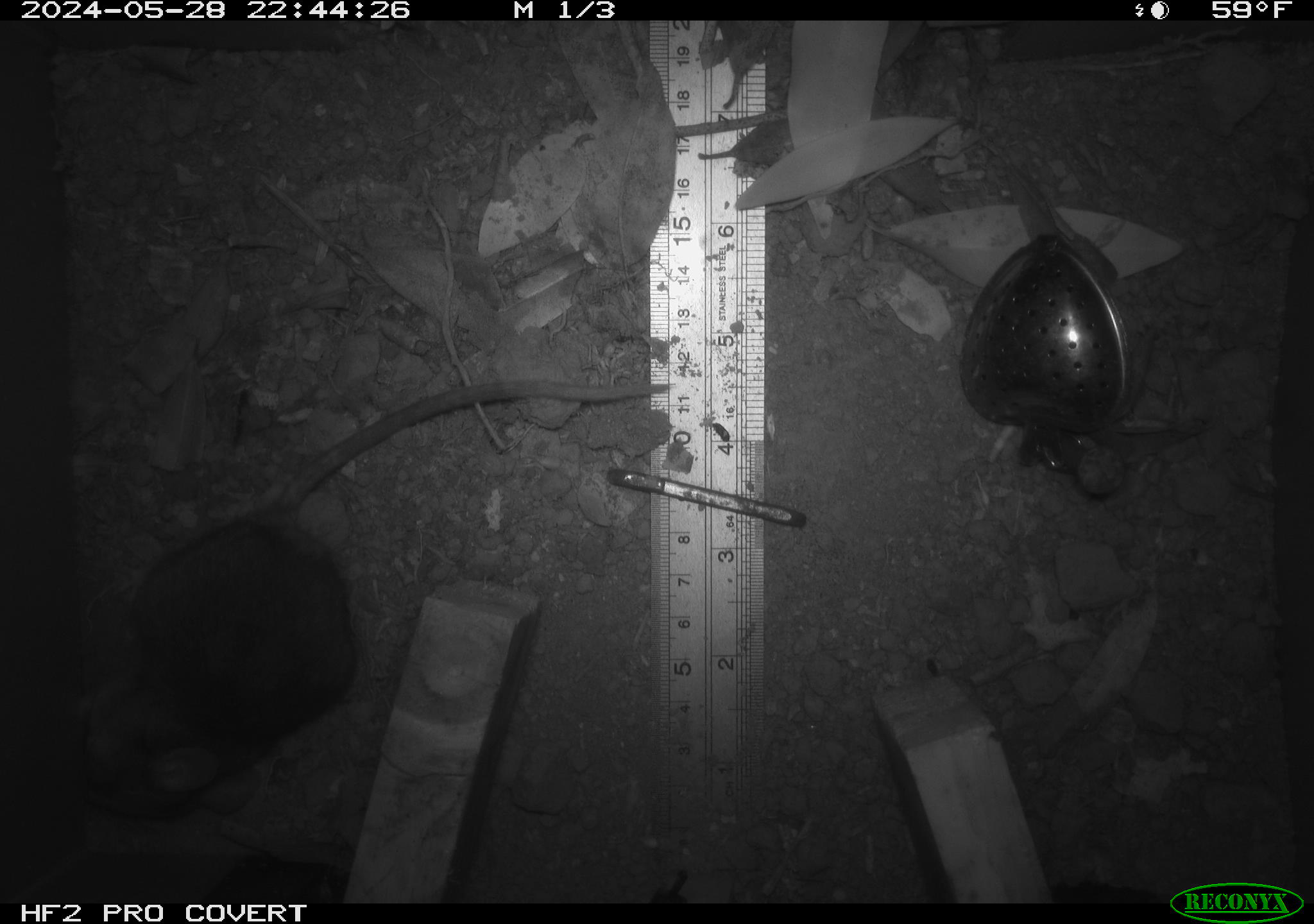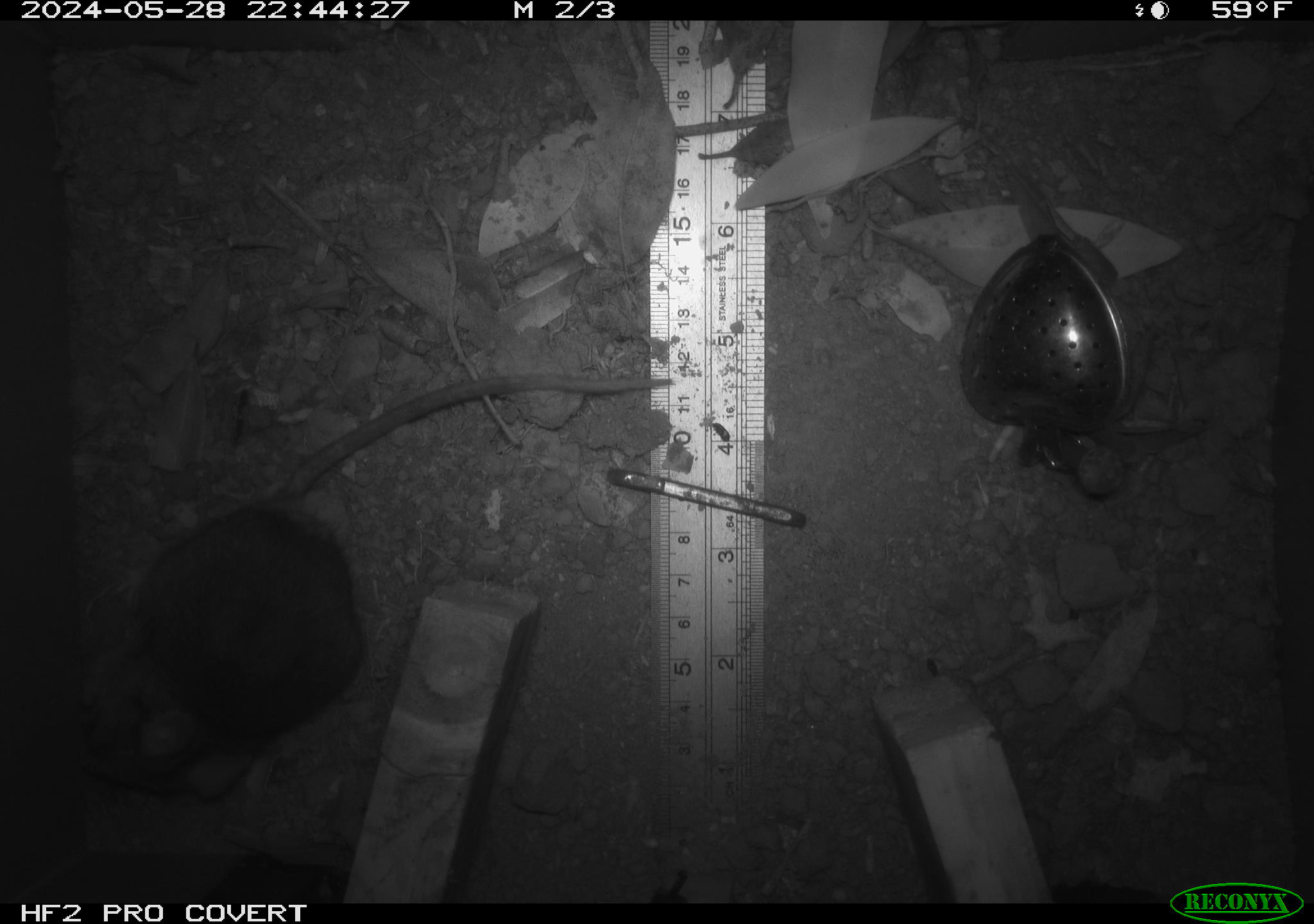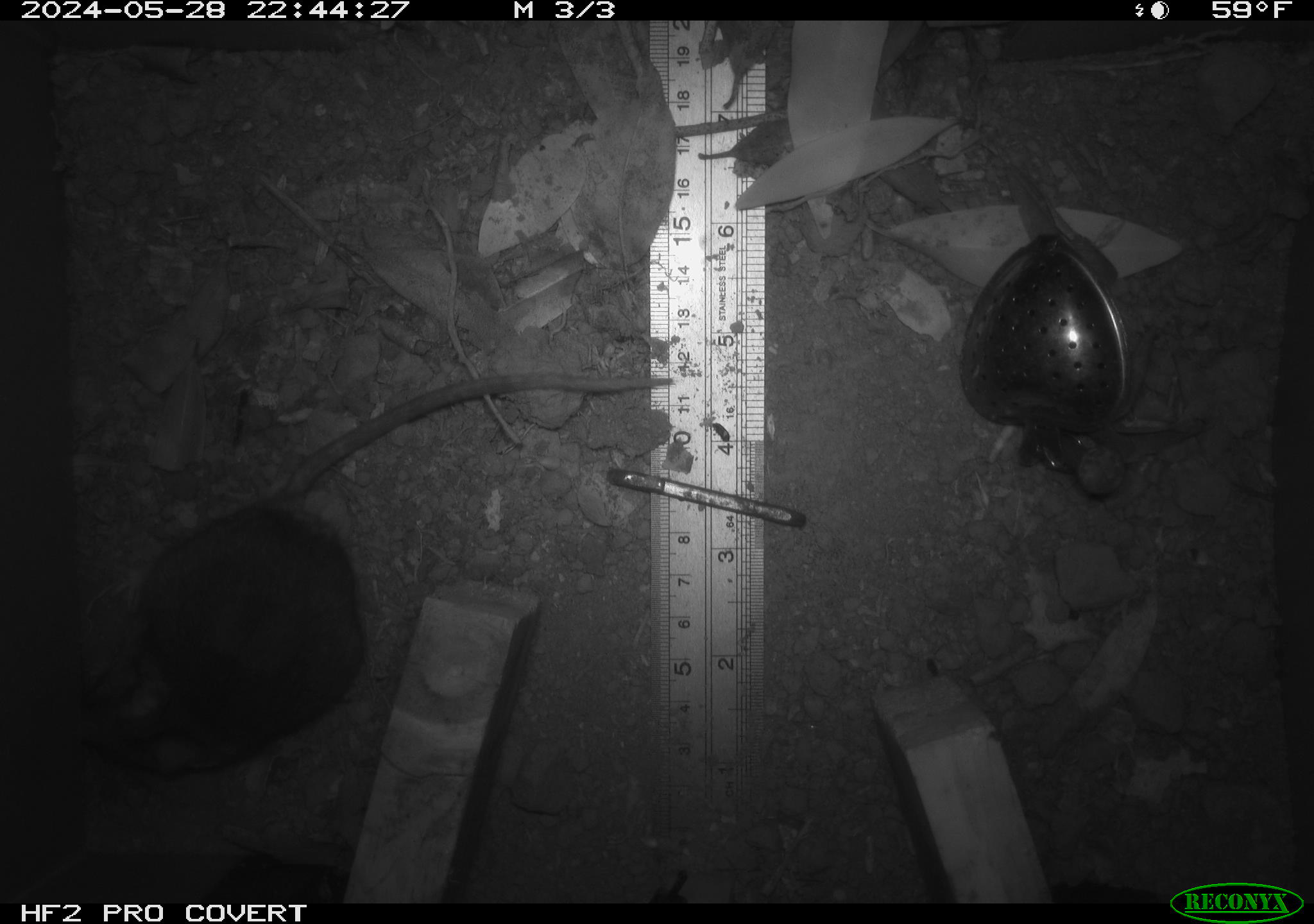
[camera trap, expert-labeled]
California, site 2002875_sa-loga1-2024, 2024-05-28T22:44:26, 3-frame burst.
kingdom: Animalia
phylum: Chordata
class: Mammalia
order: Rodentia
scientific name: Rodentia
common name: rodent